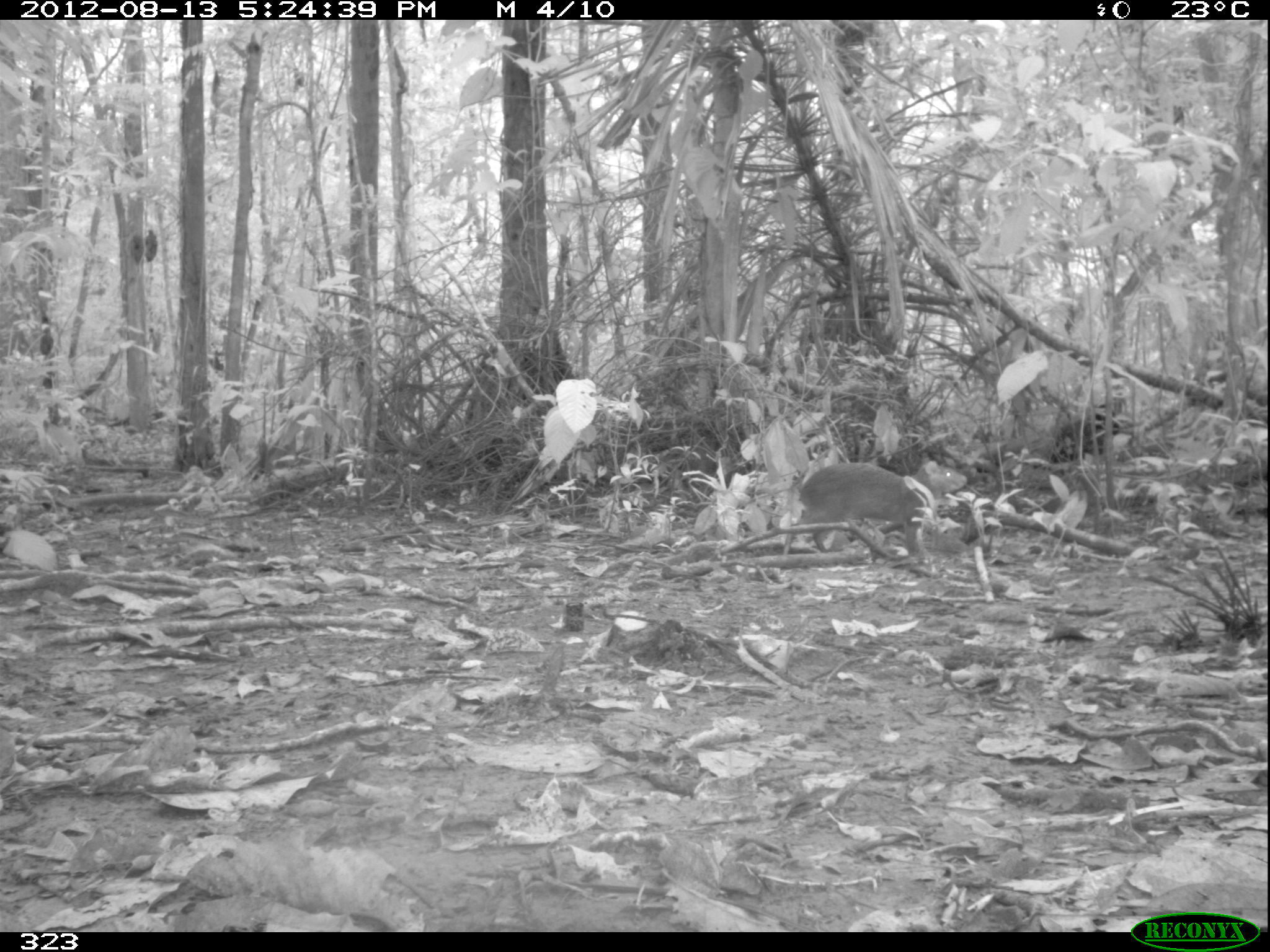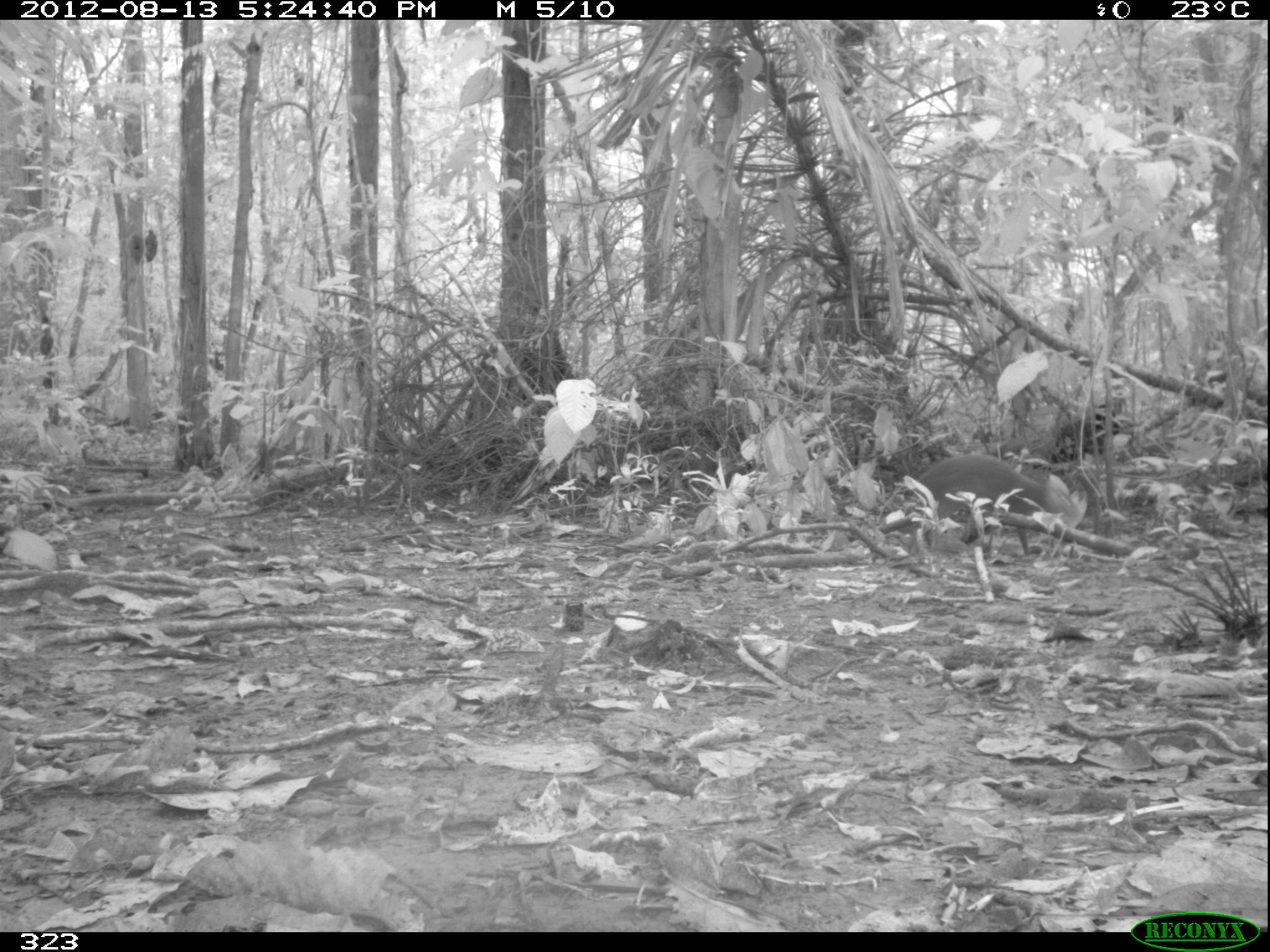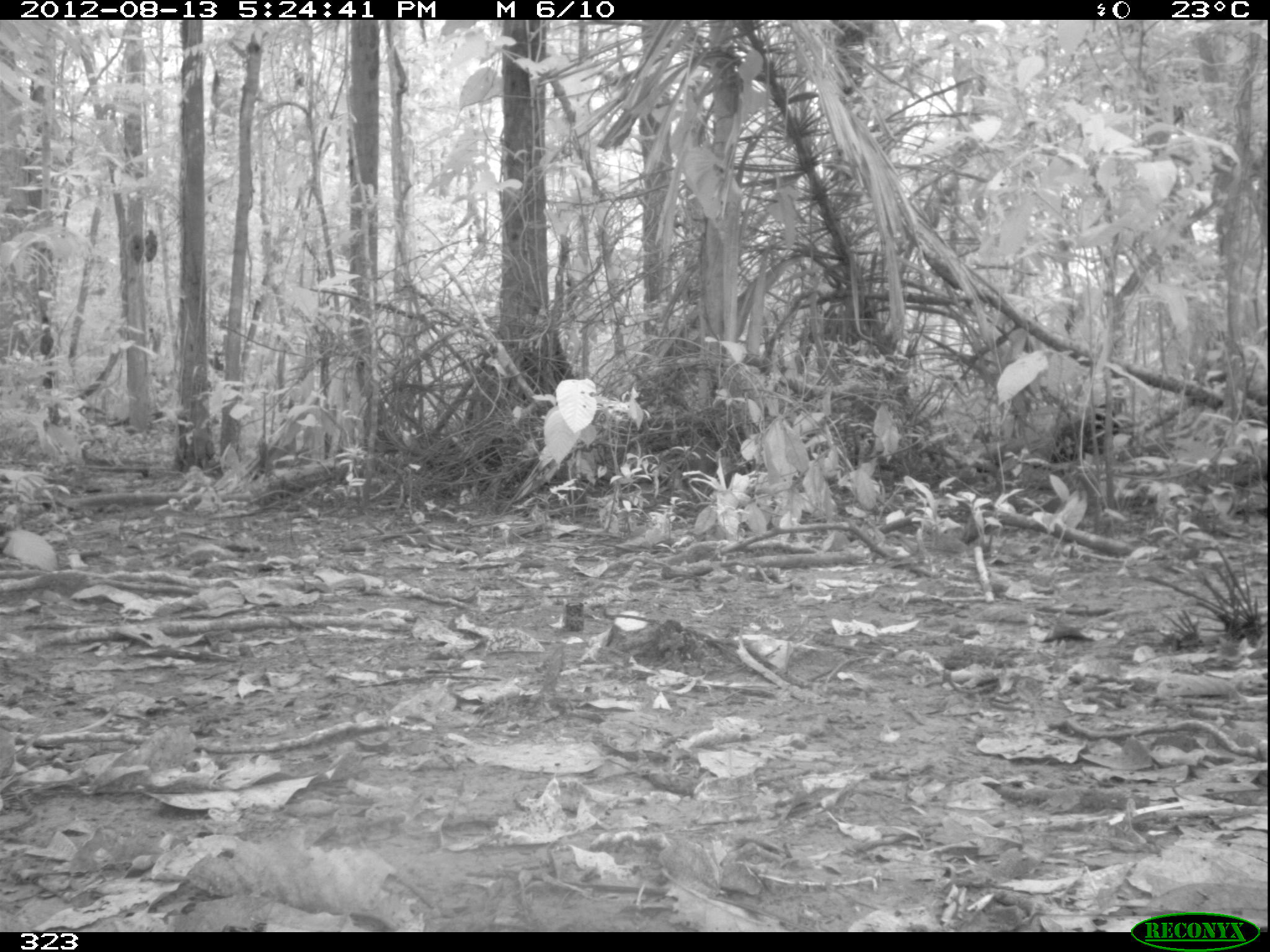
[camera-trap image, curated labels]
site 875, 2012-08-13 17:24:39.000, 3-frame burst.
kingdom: Animalia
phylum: Chordata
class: Mammalia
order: Rodentia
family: Dasyproctidae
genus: Dasyprocta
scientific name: Dasyprocta punctata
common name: central american agouti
Dasyprocta punctata (central american agouti).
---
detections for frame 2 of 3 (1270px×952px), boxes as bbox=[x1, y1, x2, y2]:
dasyprocta punctata: bbox=[905, 452, 1088, 559]